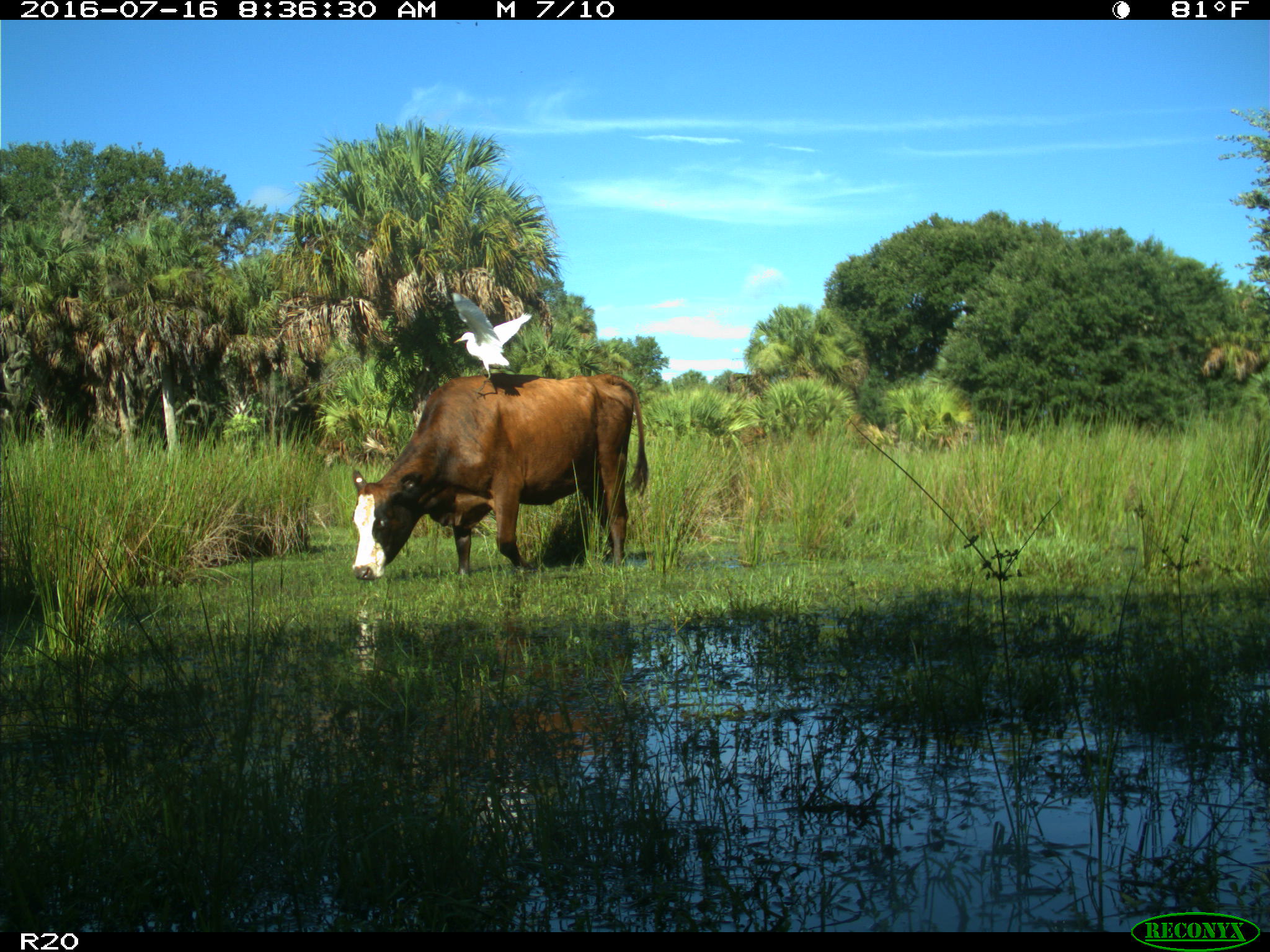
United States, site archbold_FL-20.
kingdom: Animalia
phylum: Chordata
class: Mammalia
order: Artiodactyla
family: Bovidae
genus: Bos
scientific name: Bos taurus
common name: domestic cow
Bos taurus (domestic cow).